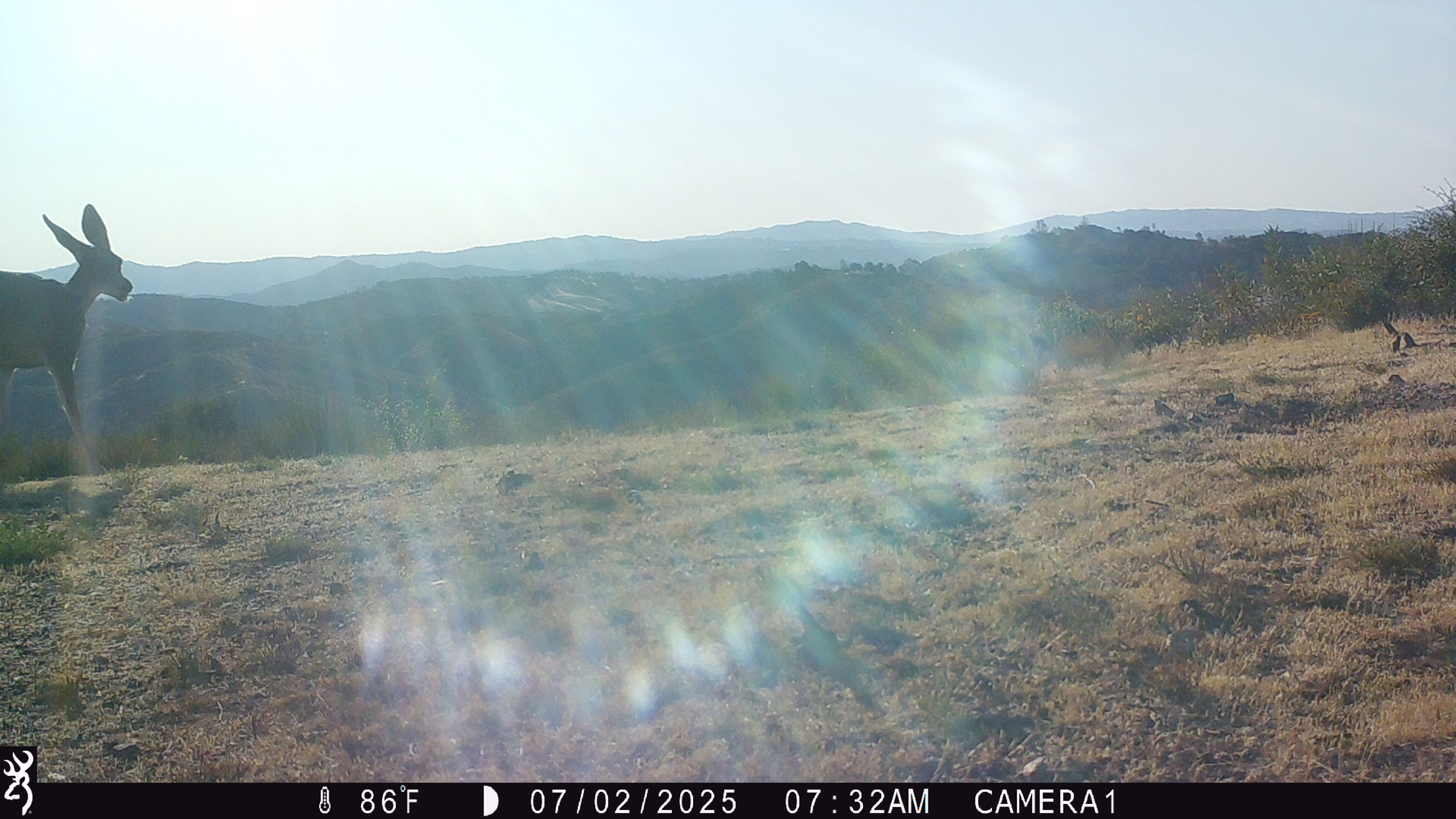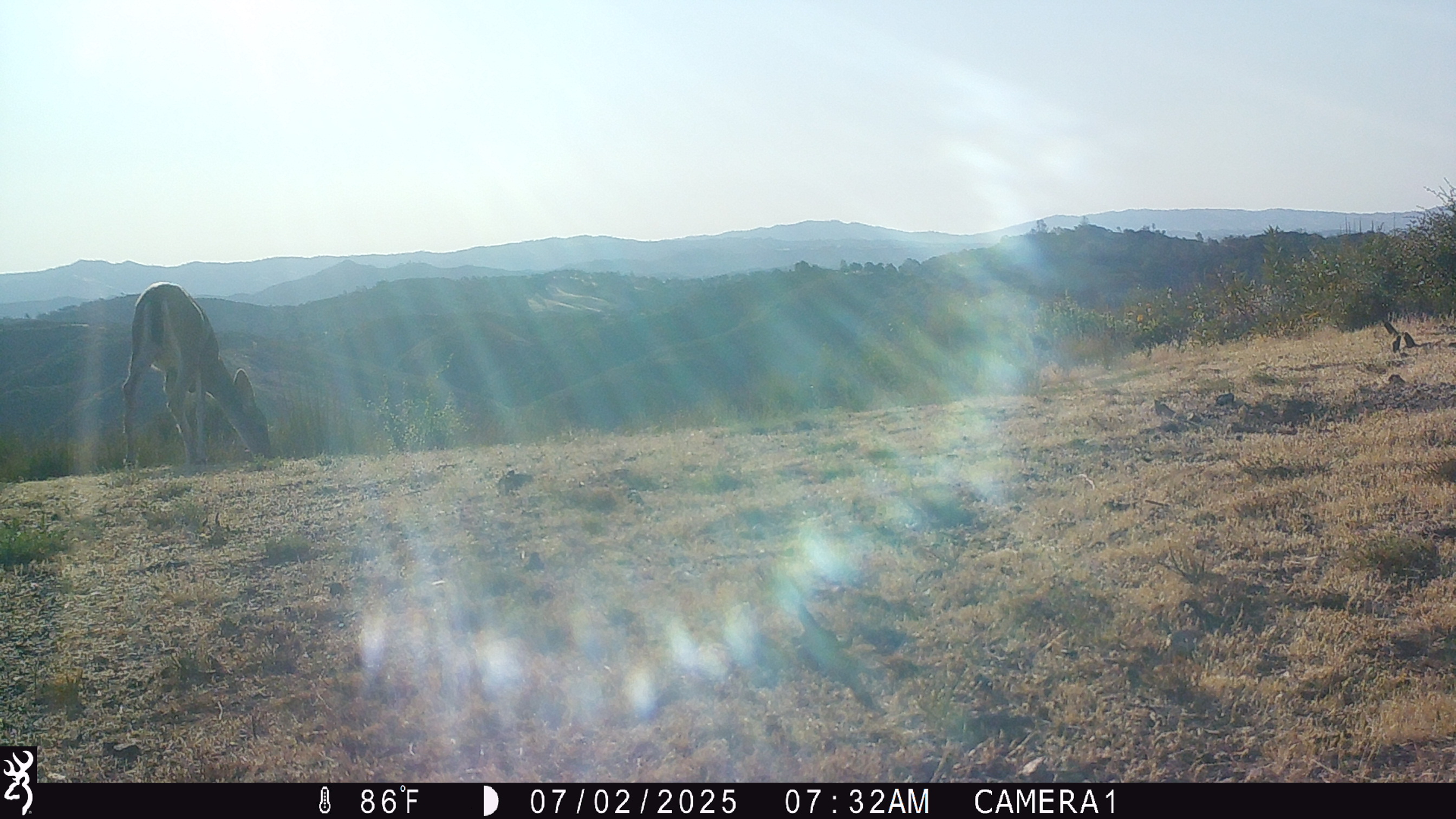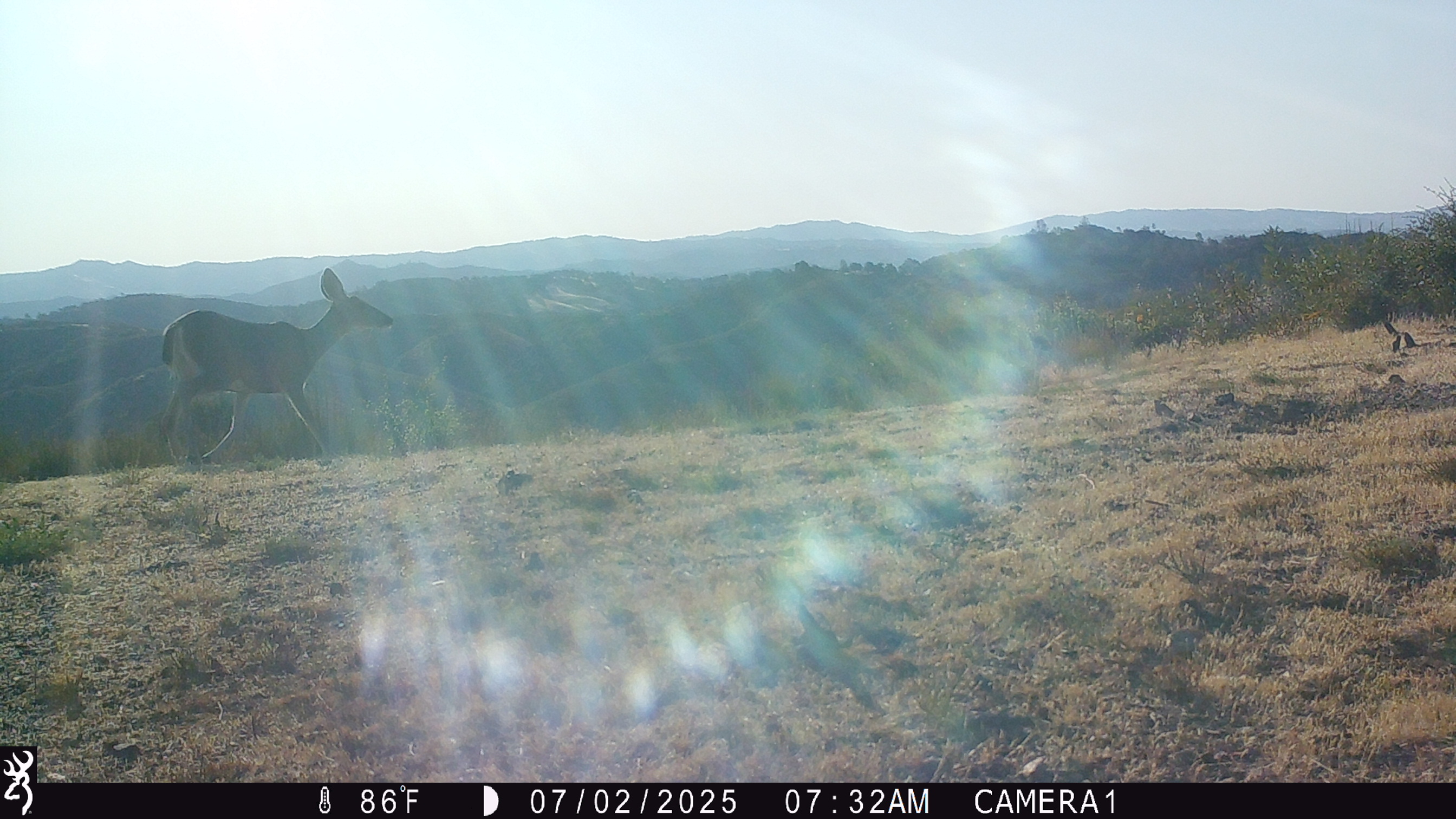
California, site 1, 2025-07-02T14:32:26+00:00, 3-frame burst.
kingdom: Animalia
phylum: Chordata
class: Mammalia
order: Artiodactyla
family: Cervidae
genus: Odocoileus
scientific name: Odocoileus hemionus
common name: mule deer